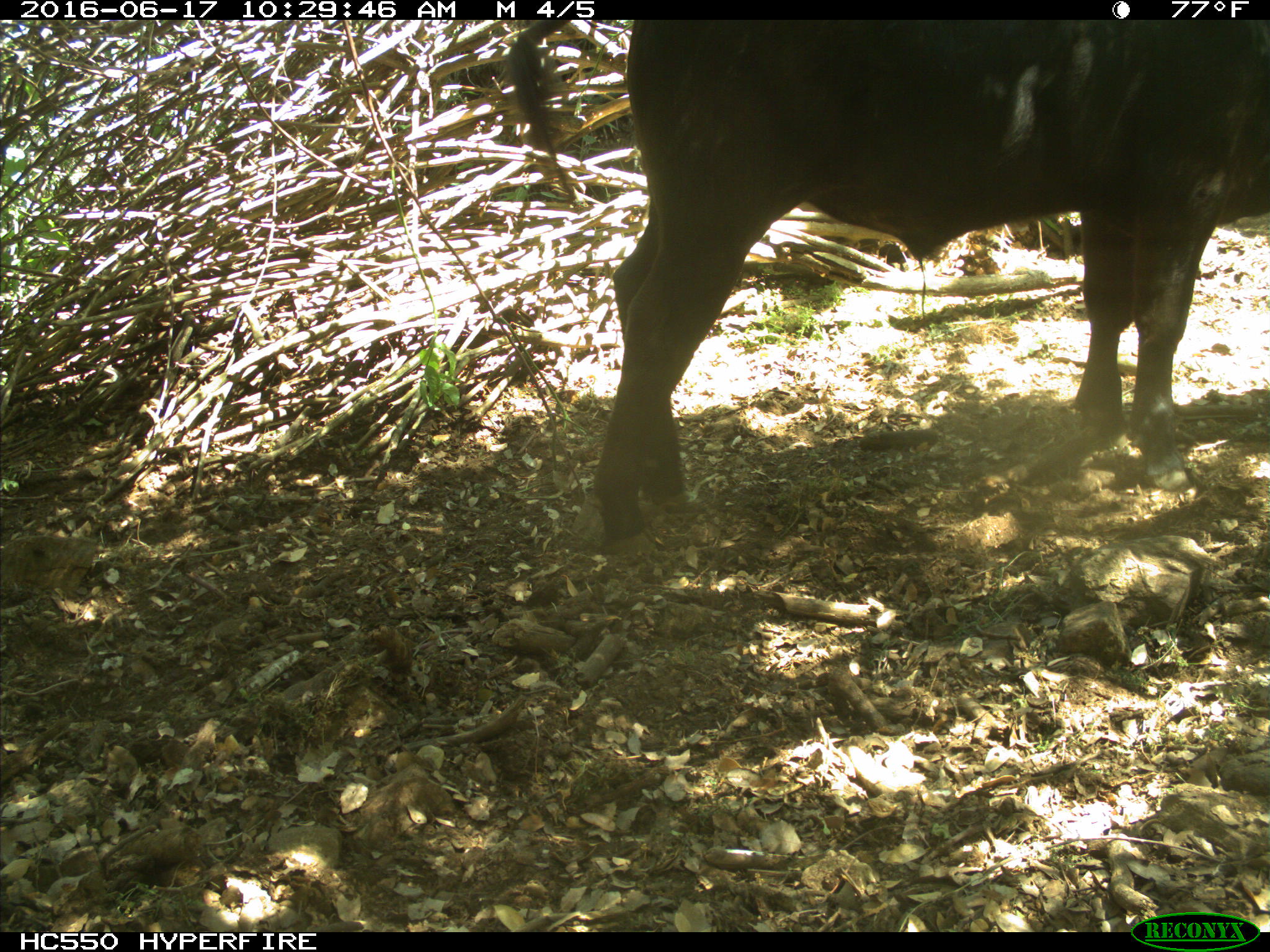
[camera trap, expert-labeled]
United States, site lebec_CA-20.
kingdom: Animalia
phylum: Chordata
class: Mammalia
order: Artiodactyla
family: Bovidae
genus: Bos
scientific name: Bos taurus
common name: domestic cow